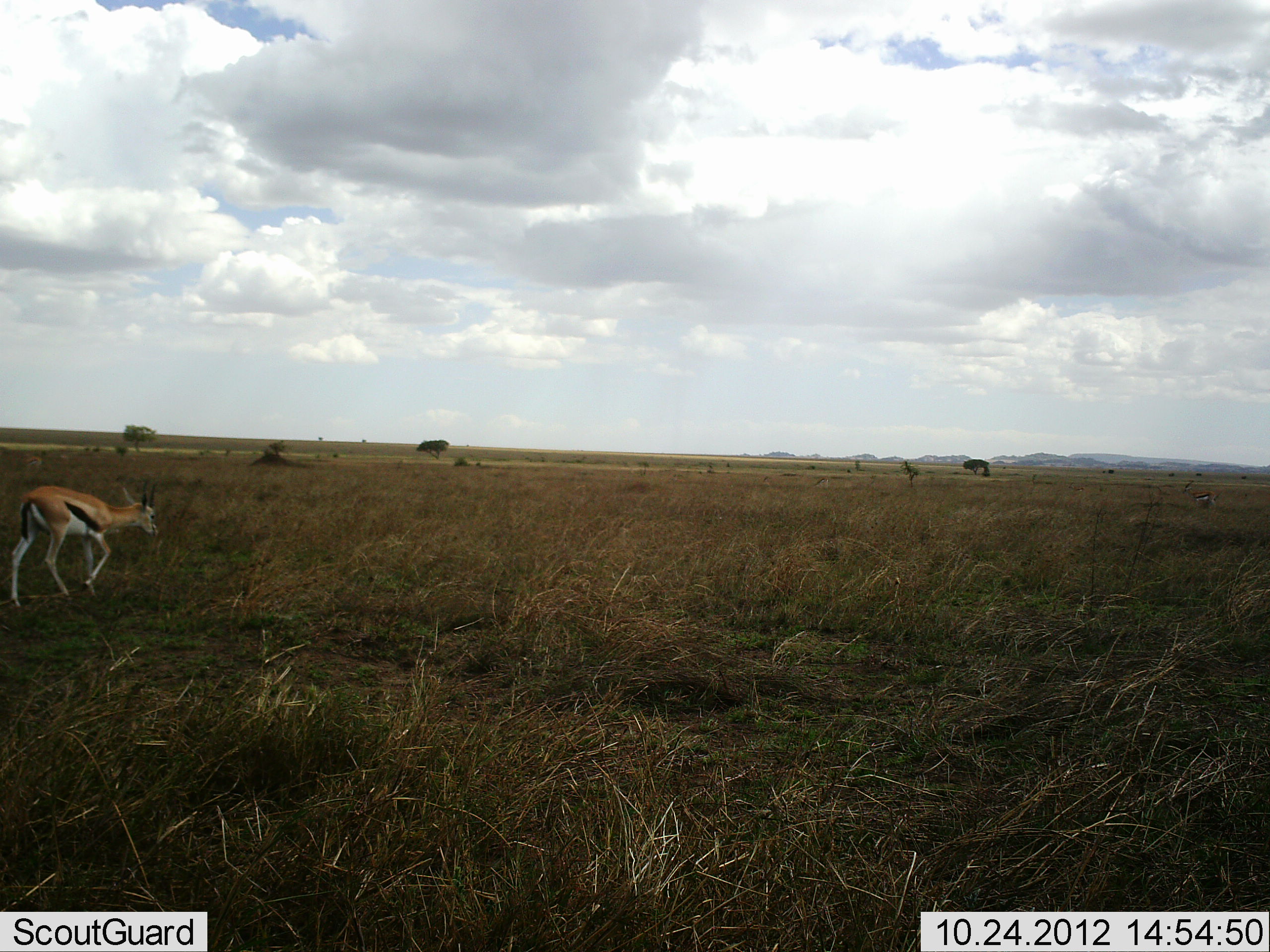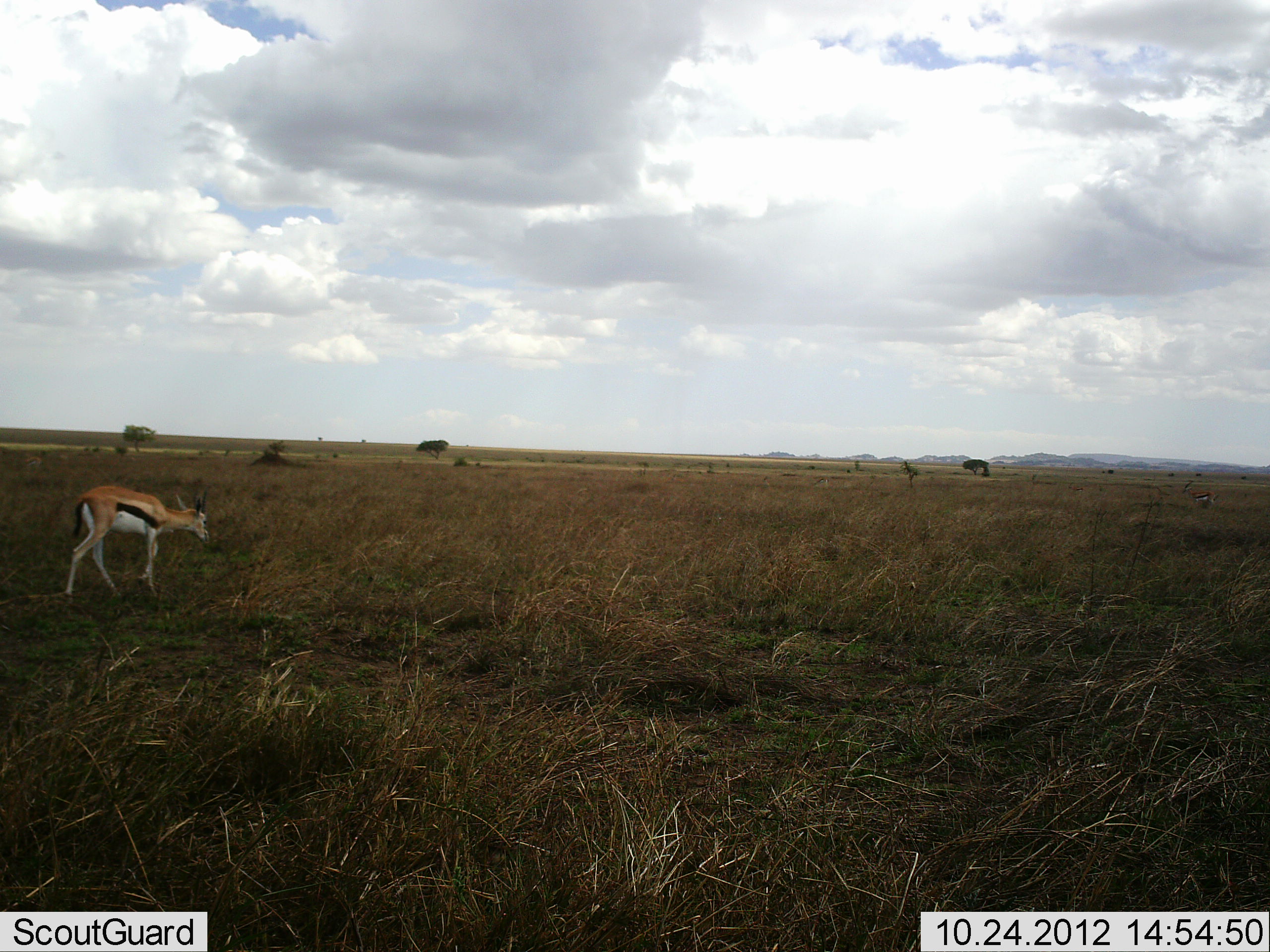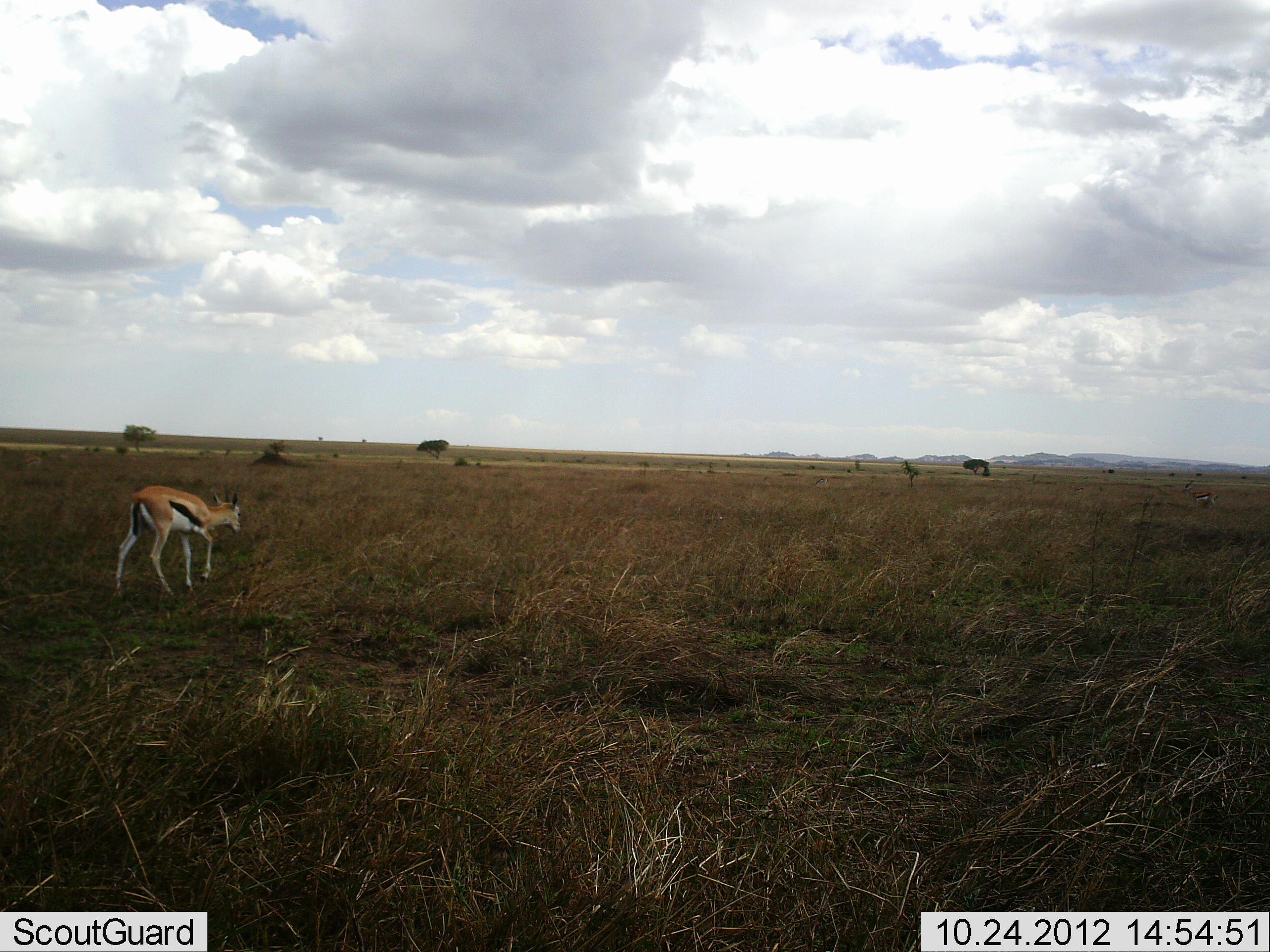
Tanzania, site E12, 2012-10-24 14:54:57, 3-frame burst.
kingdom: Animalia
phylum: Chordata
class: Mammalia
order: Artiodactyla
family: Bovidae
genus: Eudorcas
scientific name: Eudorcas thomsonii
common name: thomson's gazelle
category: gazellethomsons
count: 1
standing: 9%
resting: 0%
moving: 82%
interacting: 0%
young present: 0%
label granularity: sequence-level